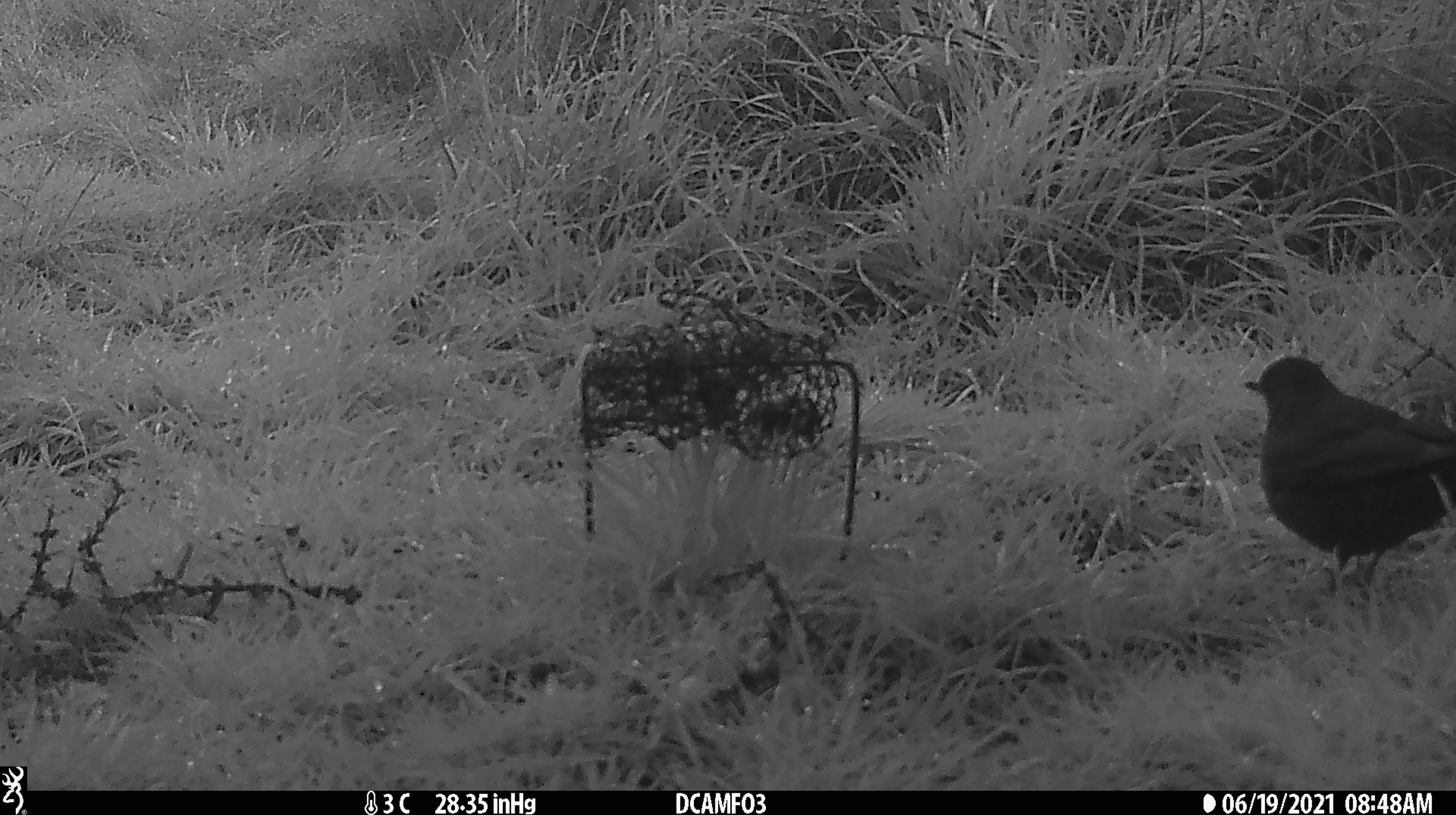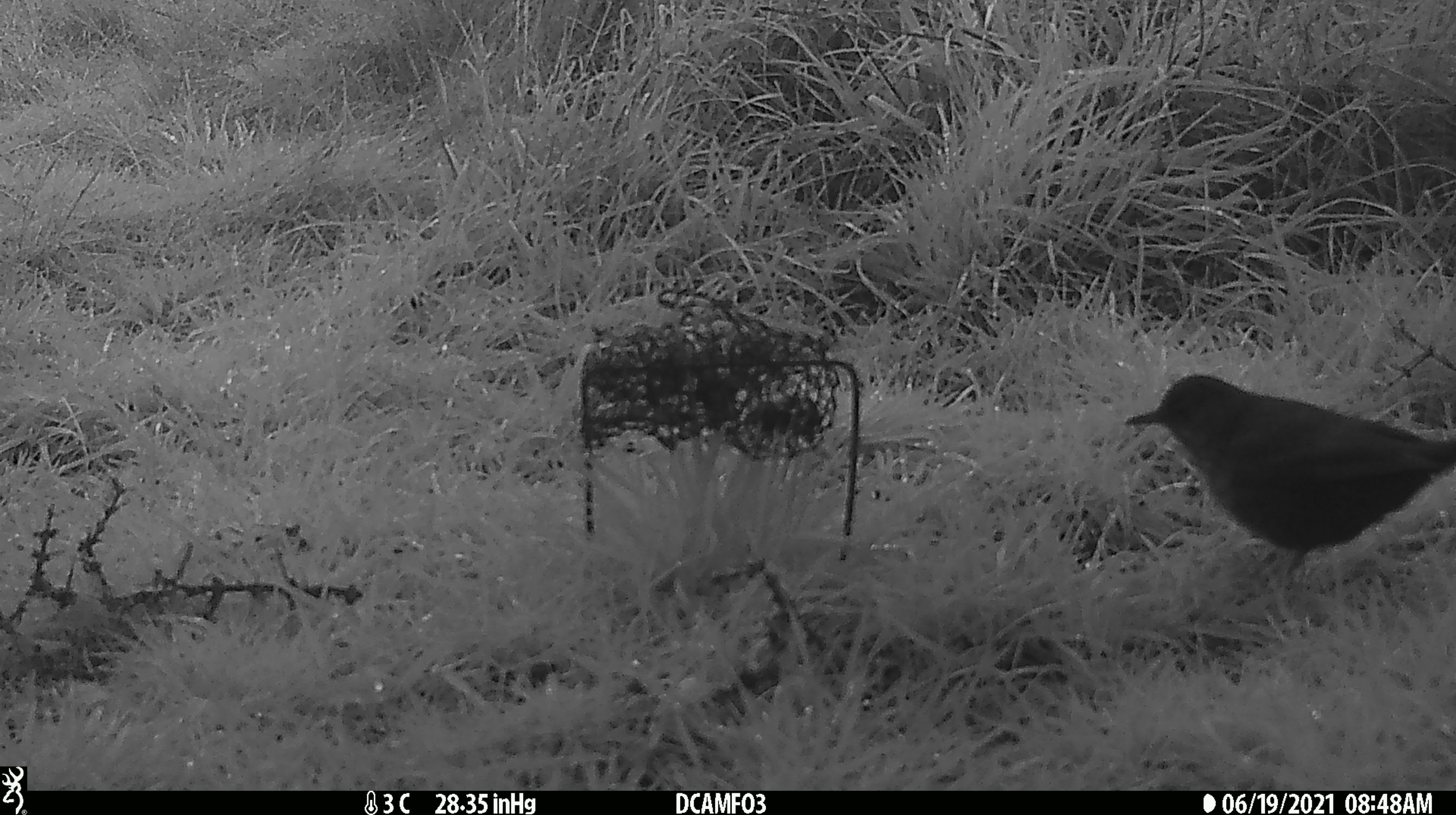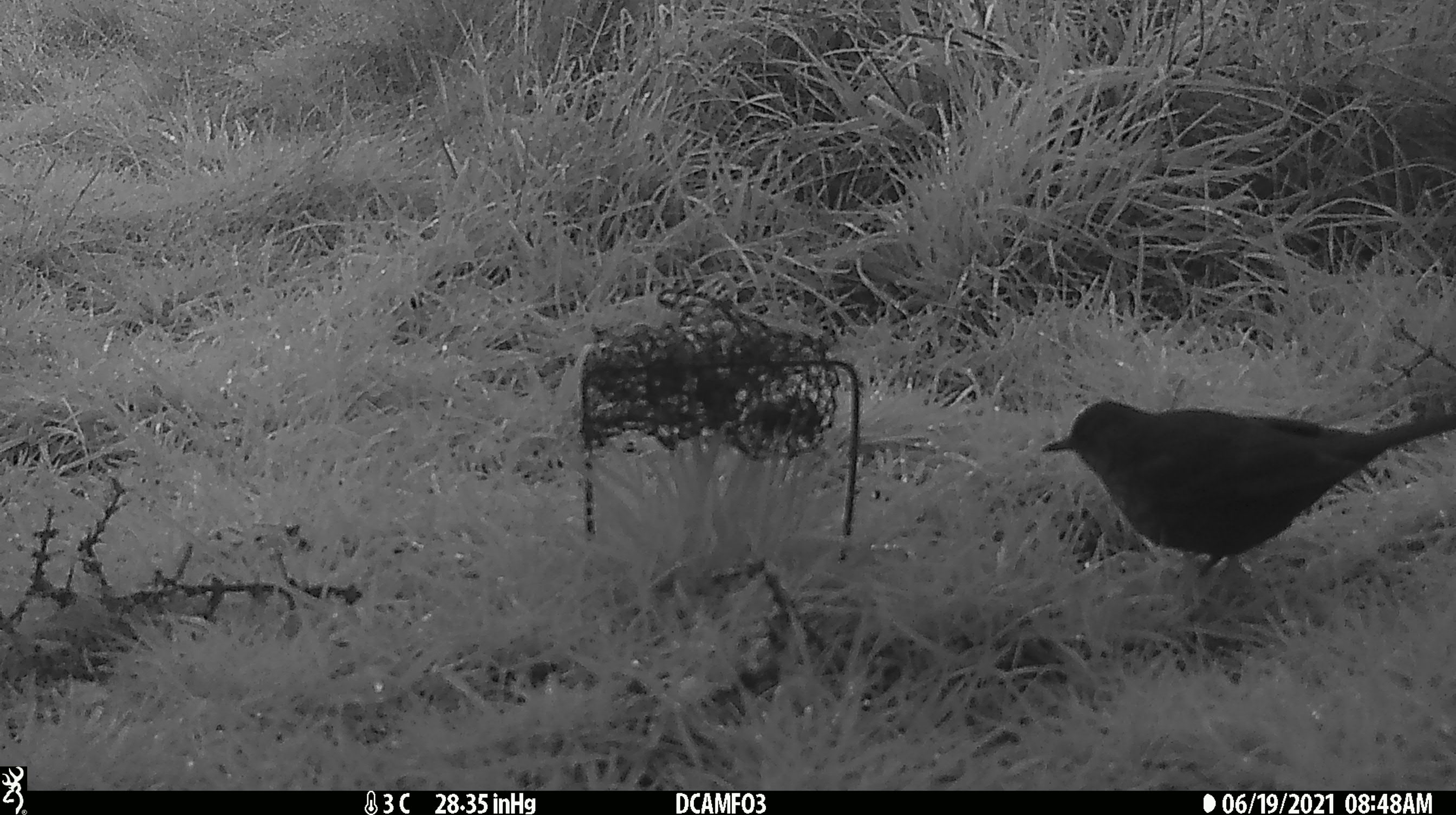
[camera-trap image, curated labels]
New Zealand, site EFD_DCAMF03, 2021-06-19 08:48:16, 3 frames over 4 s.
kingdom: Animalia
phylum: Chordata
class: Aves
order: Passeriformes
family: Turdidae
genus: Turdus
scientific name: Turdus merula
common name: eurasian blackbird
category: blackbird